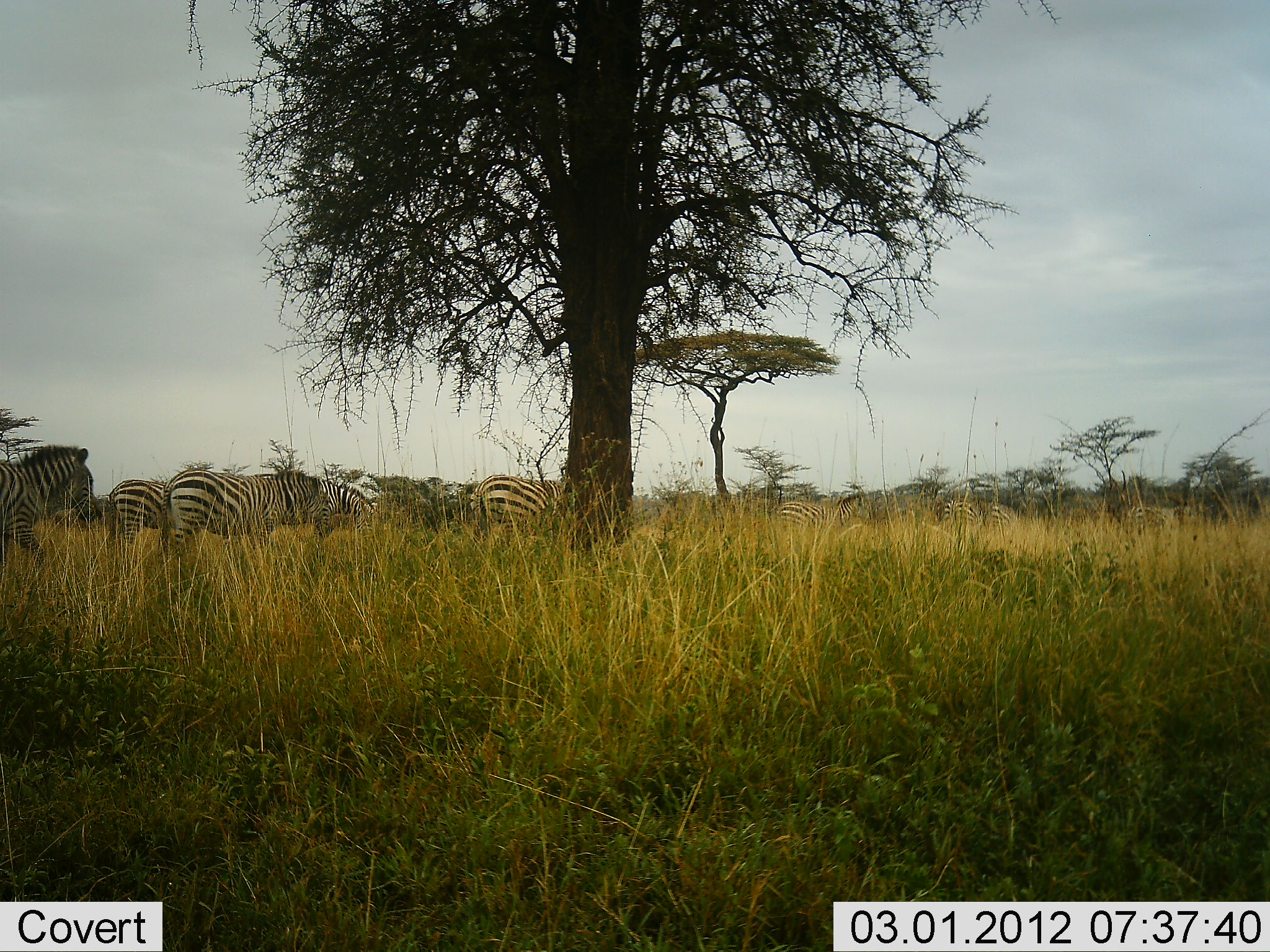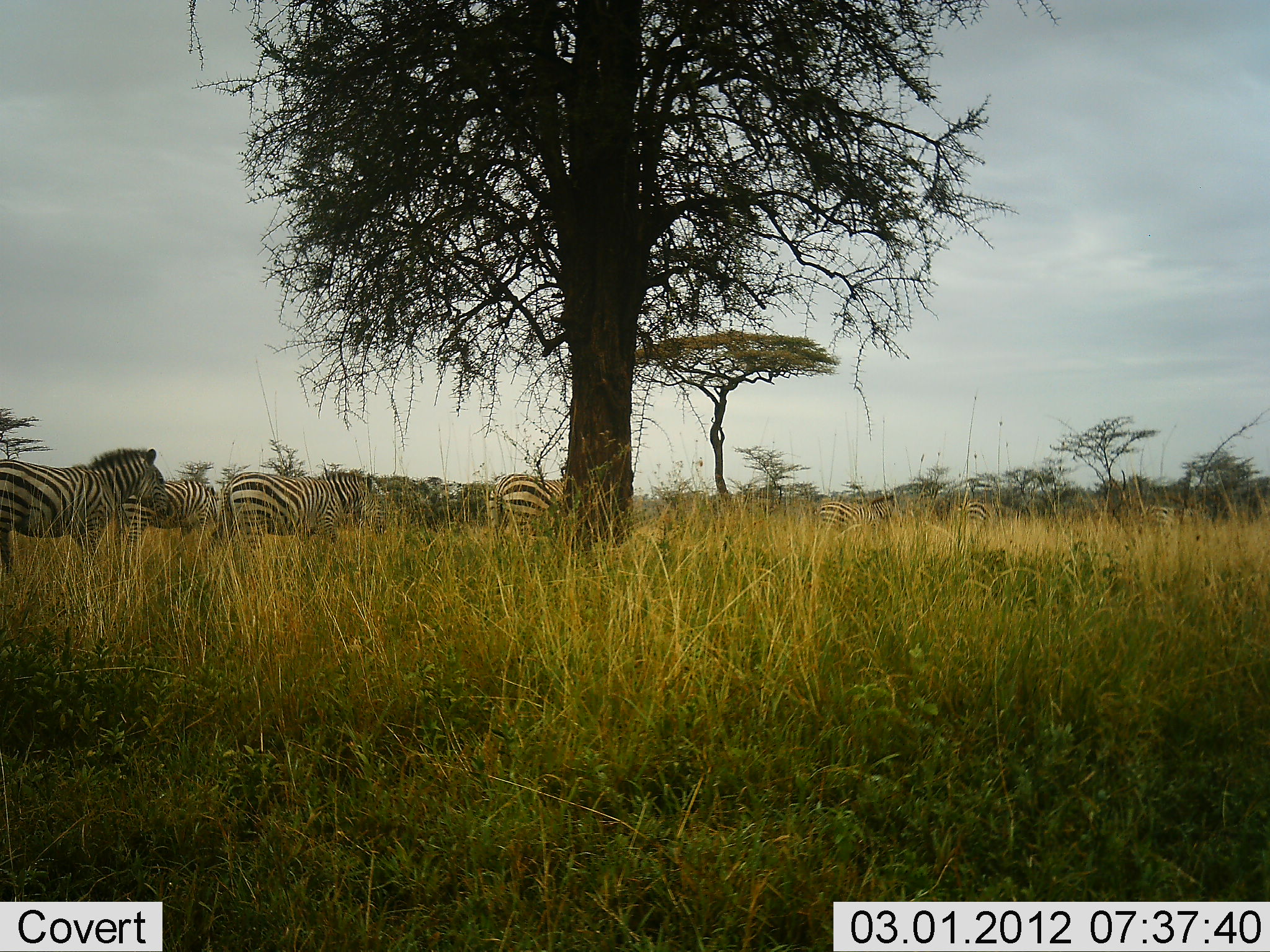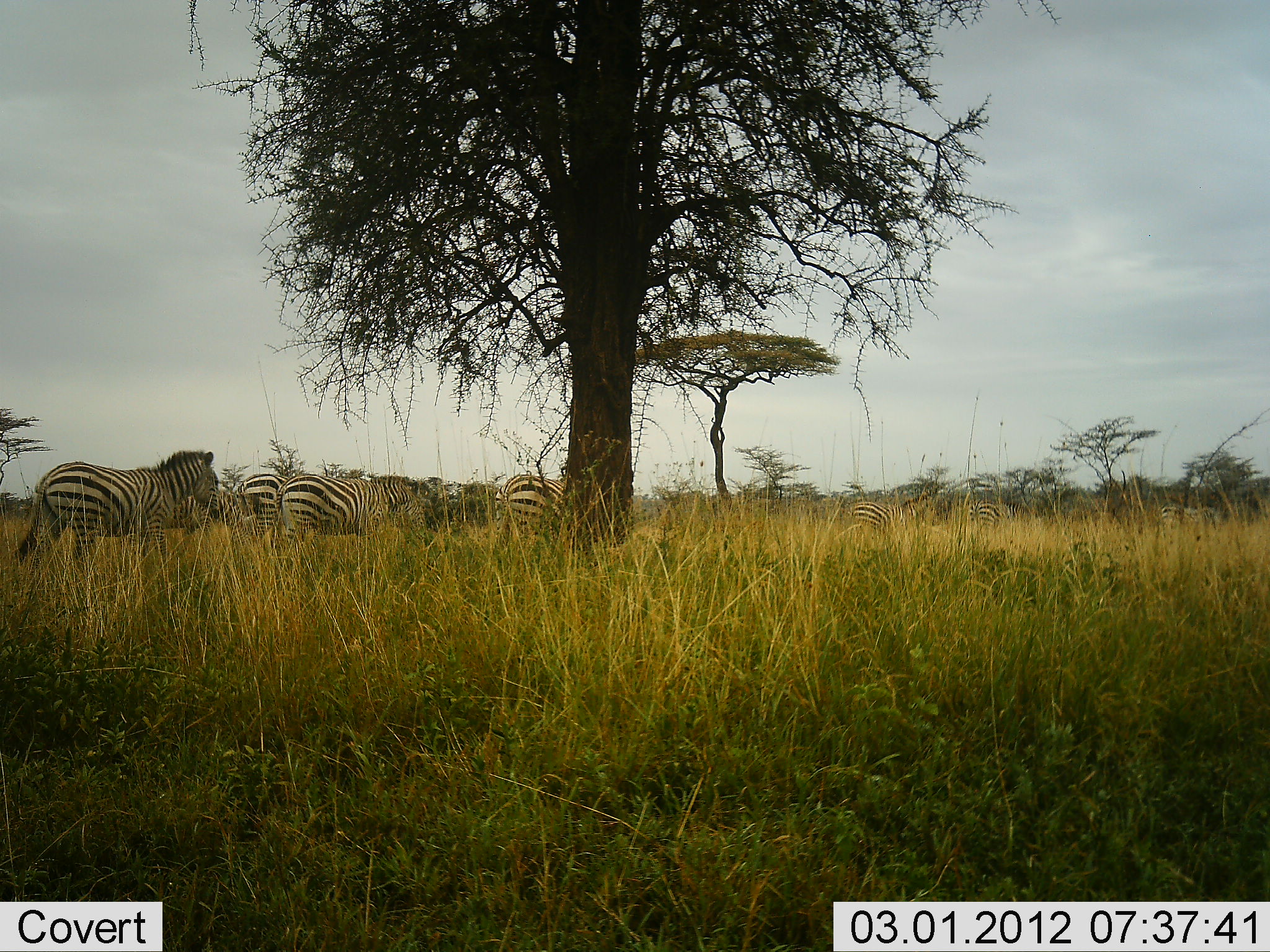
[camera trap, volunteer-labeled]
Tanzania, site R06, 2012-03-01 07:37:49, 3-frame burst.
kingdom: Animalia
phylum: Chordata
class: Mammalia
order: Perissodactyla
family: Equidae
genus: Equus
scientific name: Equus quagga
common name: plains zebra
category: zebra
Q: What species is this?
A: Zebra (plains zebra) (Equus quagga).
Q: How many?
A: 8.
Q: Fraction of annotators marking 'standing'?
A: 16%.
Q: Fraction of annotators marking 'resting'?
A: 0%.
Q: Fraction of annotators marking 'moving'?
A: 95%.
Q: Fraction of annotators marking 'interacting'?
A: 0%.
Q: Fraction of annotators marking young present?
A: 0%.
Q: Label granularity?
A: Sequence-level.